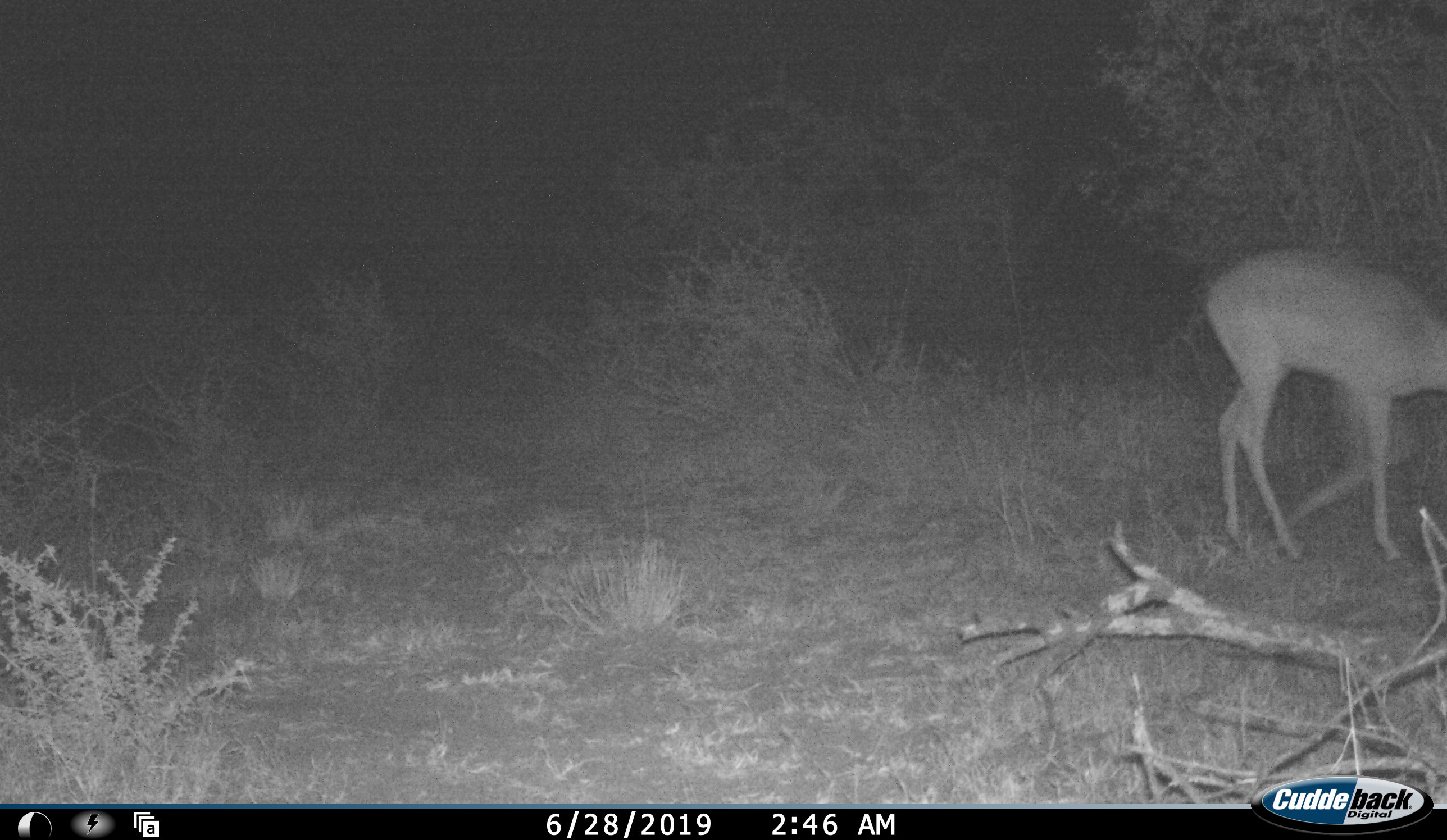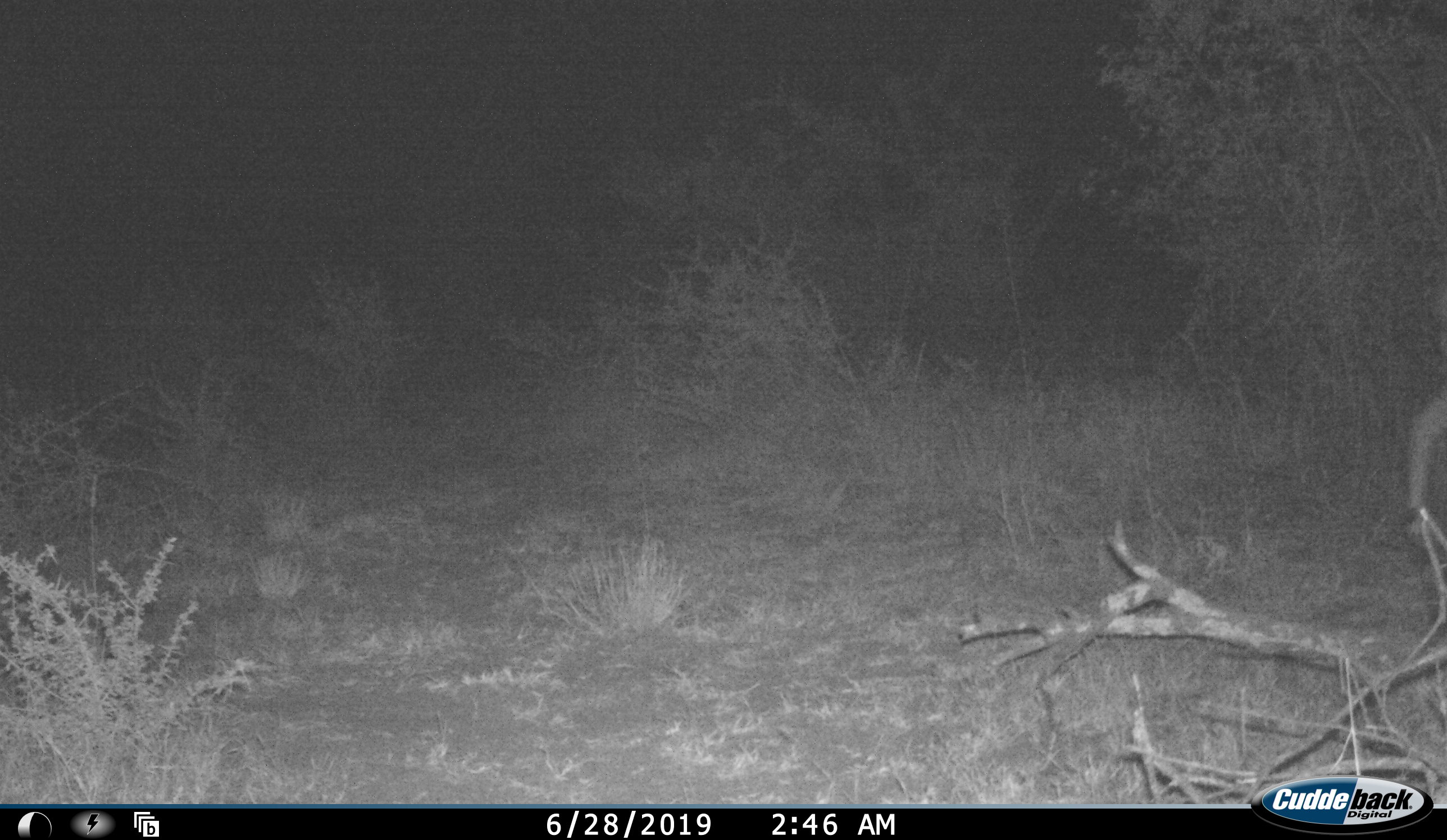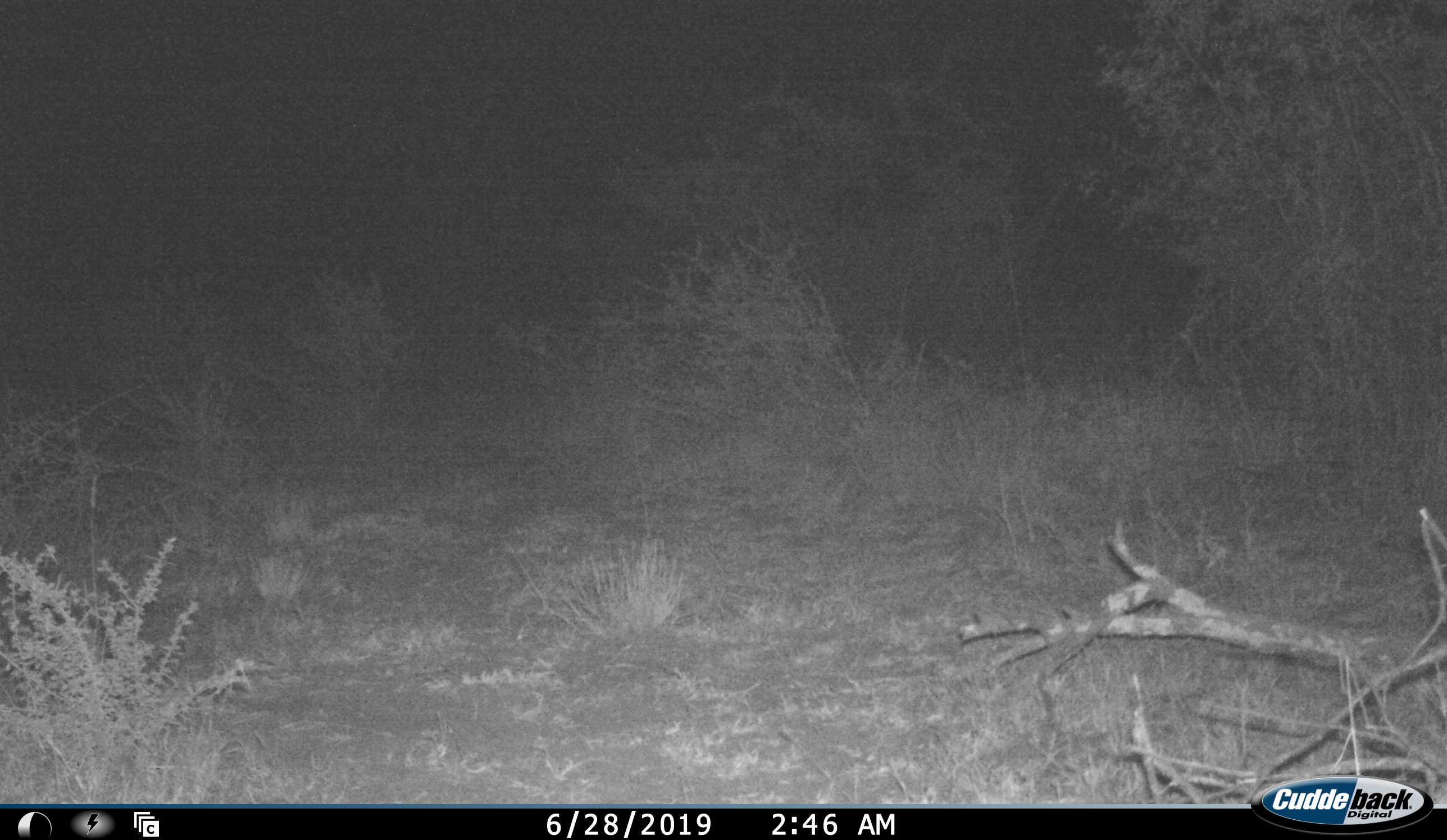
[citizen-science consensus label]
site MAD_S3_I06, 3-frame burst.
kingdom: Animalia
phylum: Chordata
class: Mammalia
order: Artiodactyla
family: Bovidae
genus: Aepyceros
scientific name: Aepyceros melampus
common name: impala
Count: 1.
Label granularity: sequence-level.